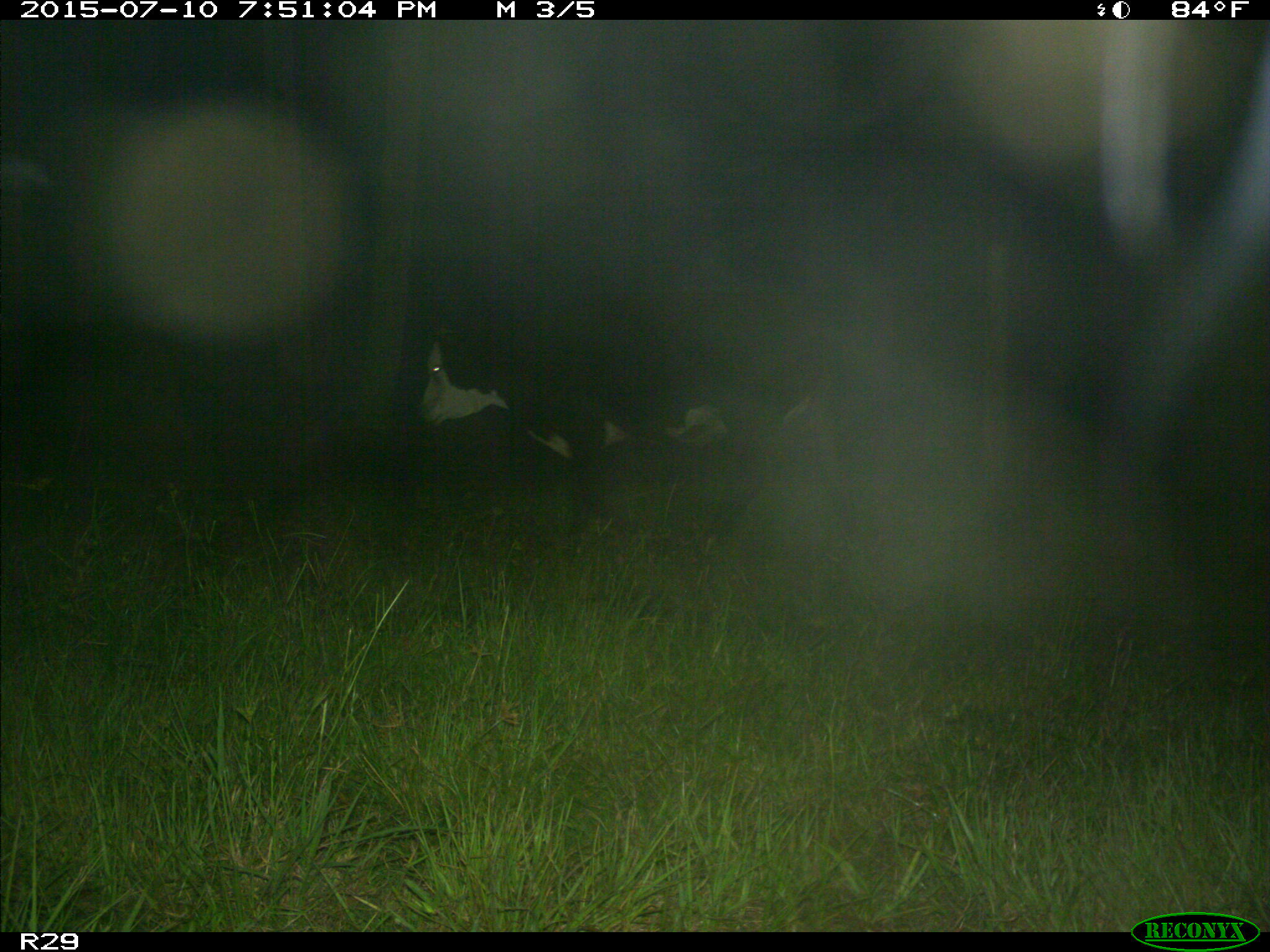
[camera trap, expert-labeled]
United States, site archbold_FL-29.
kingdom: Animalia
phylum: Chordata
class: Mammalia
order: Artiodactyla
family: Bovidae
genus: Bos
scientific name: Bos taurus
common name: domestic cow